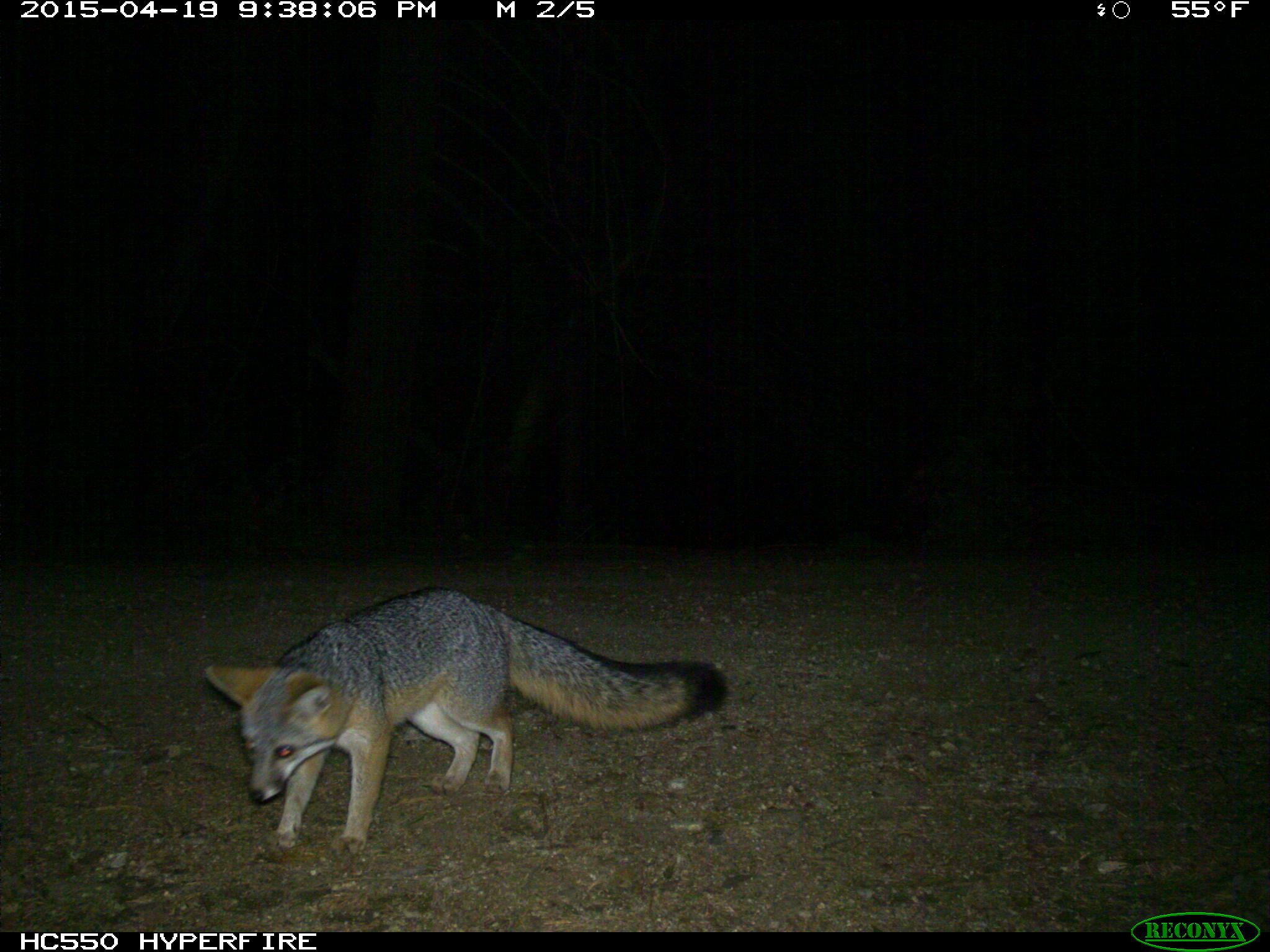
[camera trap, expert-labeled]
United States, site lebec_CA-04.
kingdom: Animalia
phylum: Chordata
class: Mammalia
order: Carnivora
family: Canidae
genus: Urocyon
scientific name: Urocyon cinereoargenteus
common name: gray fox